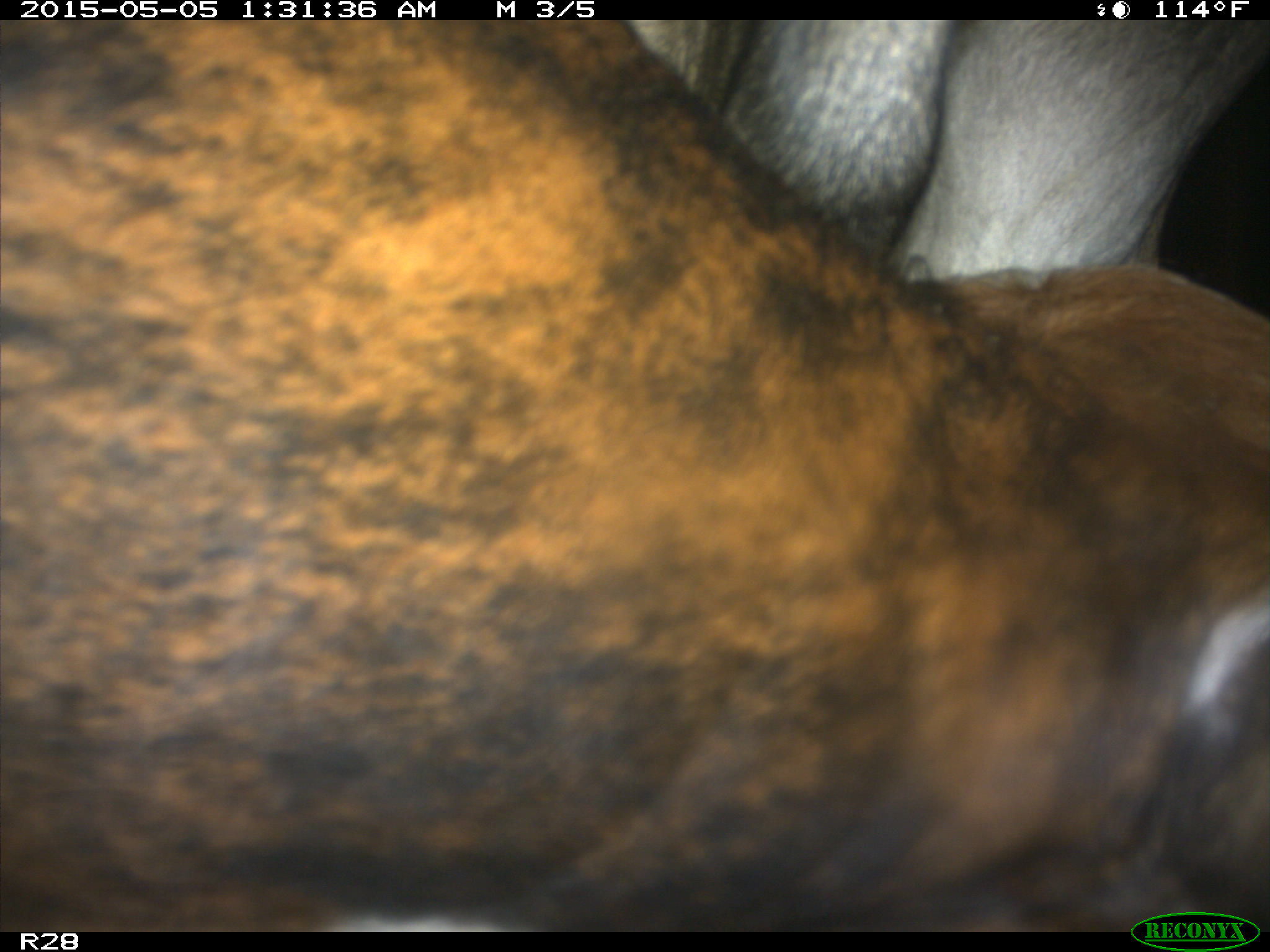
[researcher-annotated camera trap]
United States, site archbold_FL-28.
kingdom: Animalia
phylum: Chordata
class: Mammalia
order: Artiodactyla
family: Bovidae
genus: Bos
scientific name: Bos taurus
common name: domestic cow